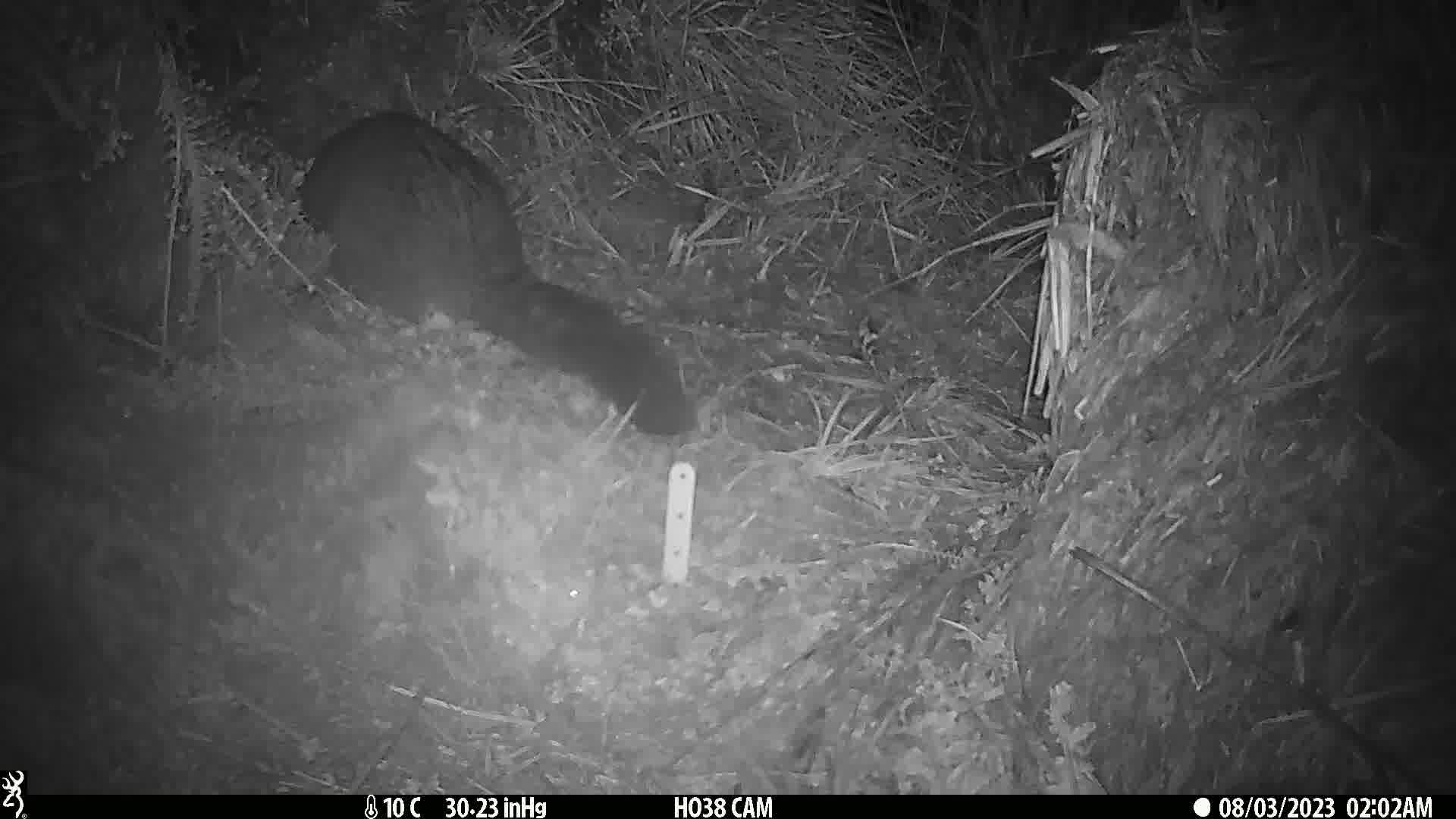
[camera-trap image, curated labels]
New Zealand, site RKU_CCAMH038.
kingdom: Animalia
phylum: Chordata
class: Mammalia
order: Diprotodontia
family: Phalangeridae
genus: Trichosurus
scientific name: Trichosurus vulpecula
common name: common brushtail possum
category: possum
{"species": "possum (common brushtail possum) (Trichosurus vulpecula)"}